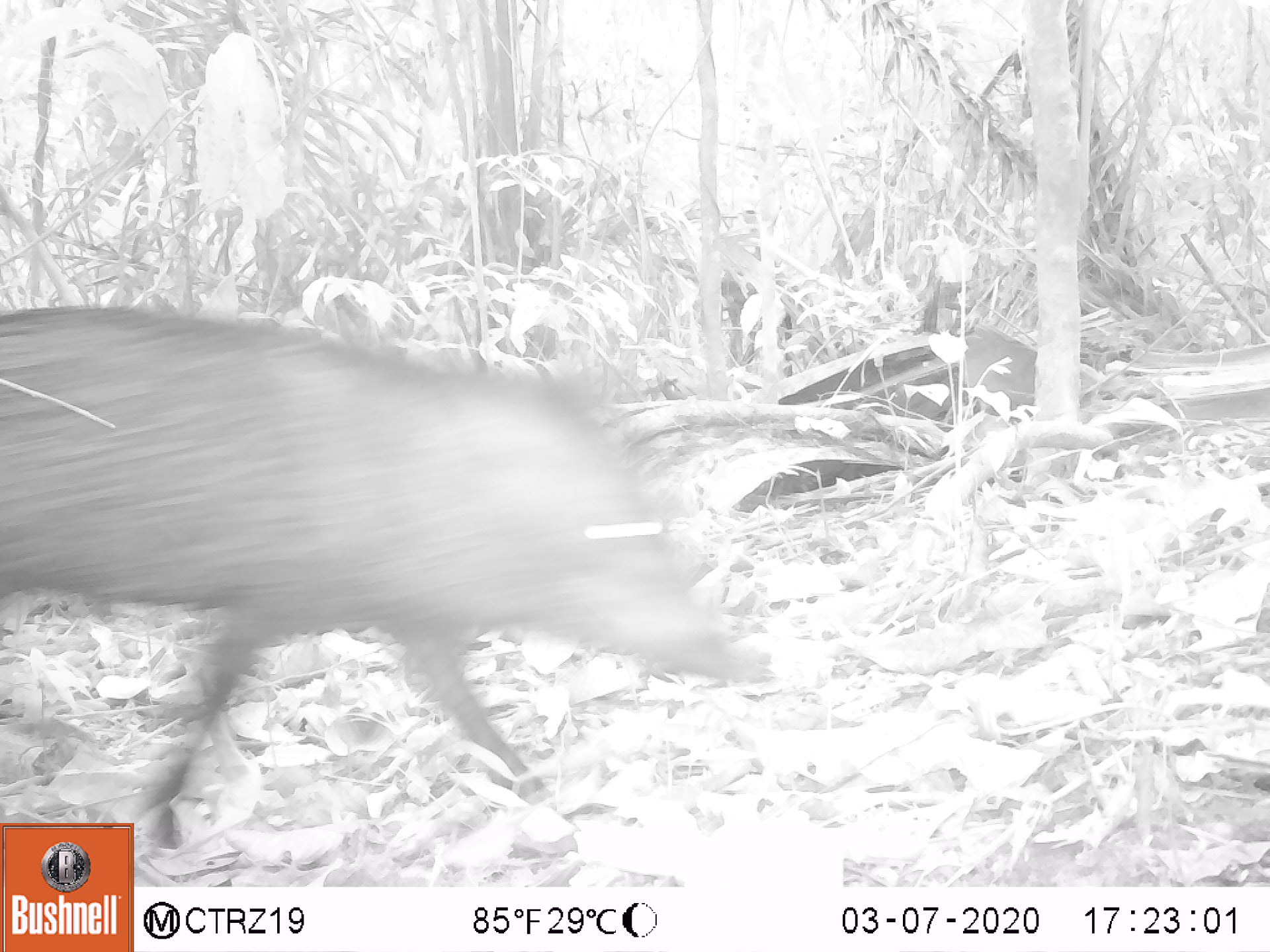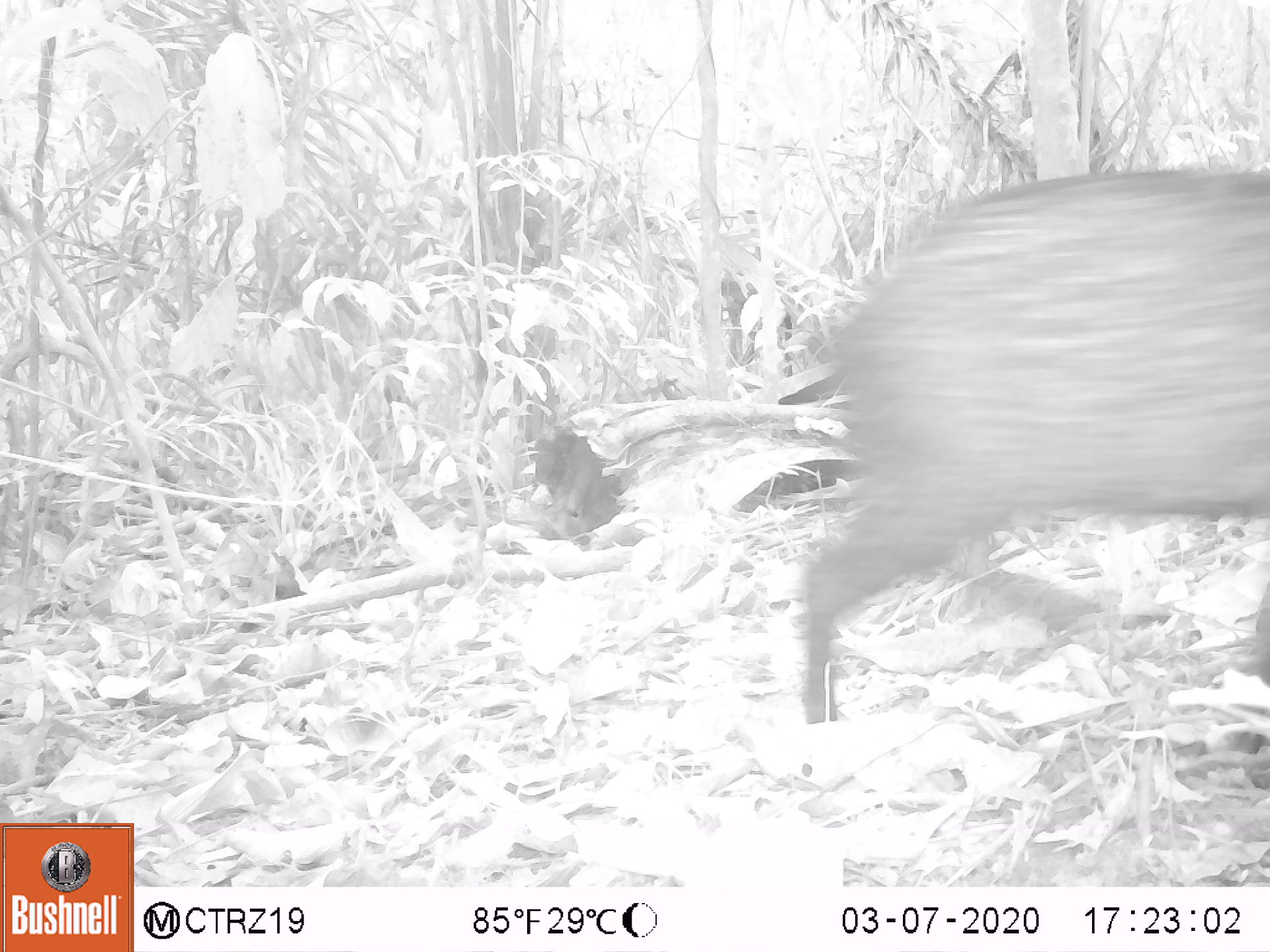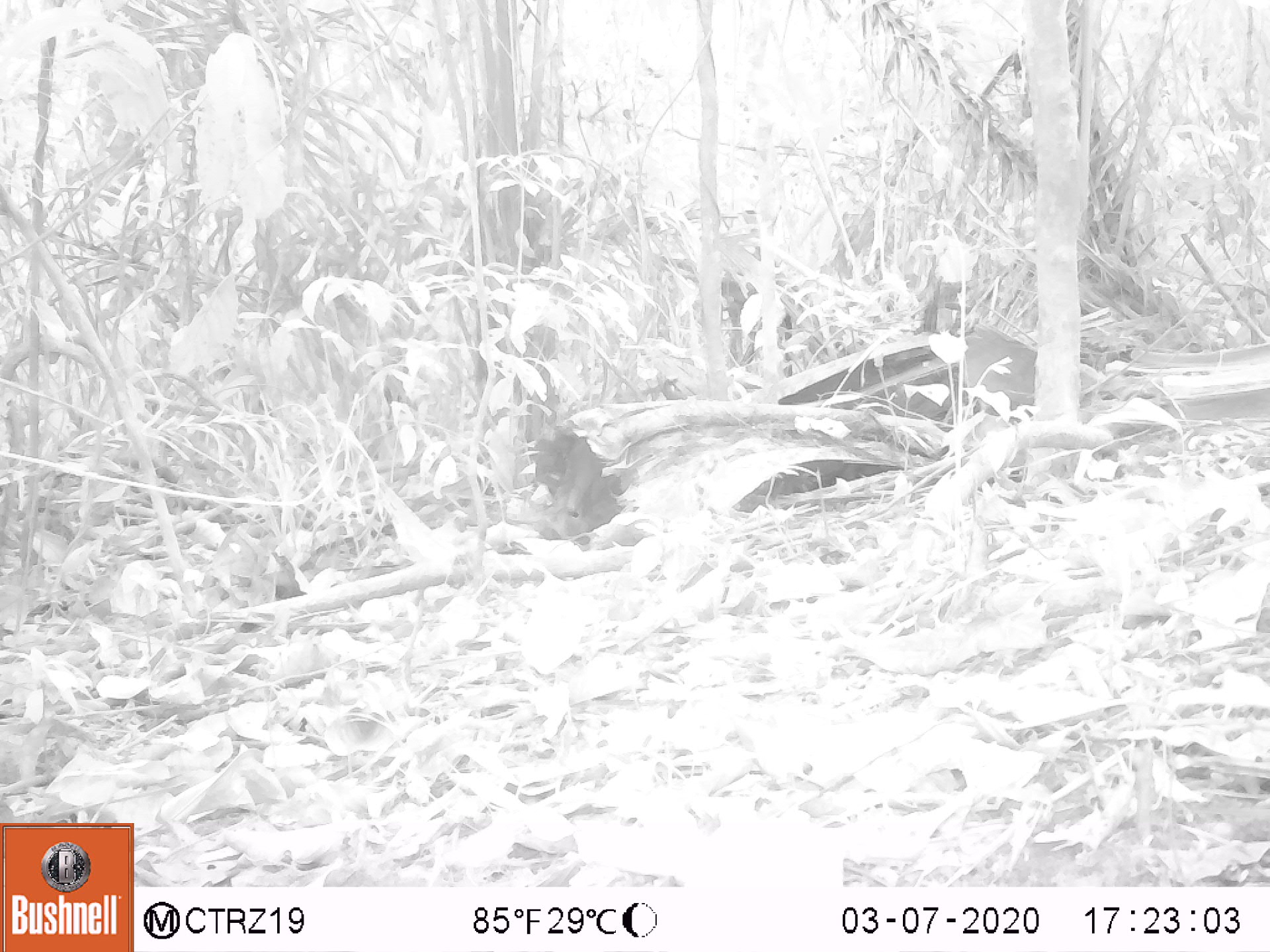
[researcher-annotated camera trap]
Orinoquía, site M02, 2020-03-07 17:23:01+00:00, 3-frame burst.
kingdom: Animalia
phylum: Chordata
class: Mammalia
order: Artiodactyla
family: Tayassuidae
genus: Pecari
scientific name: Pecari tajacu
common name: collared peccary